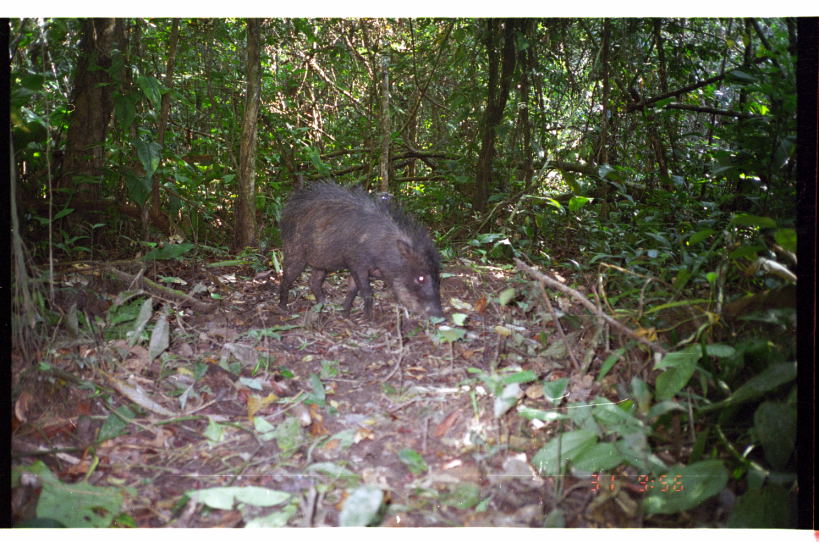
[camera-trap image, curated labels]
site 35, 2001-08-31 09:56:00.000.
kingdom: Animalia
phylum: Chordata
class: Mammalia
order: Artiodactyla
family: Tayassuidae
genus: Tayassu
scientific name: Tayassu pecari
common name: white-lipped peccary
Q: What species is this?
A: Tayassu pecari (white-lipped peccary).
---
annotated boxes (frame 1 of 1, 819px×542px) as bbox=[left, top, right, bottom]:
tayassu pecari: bbox=[275, 176, 446, 329]